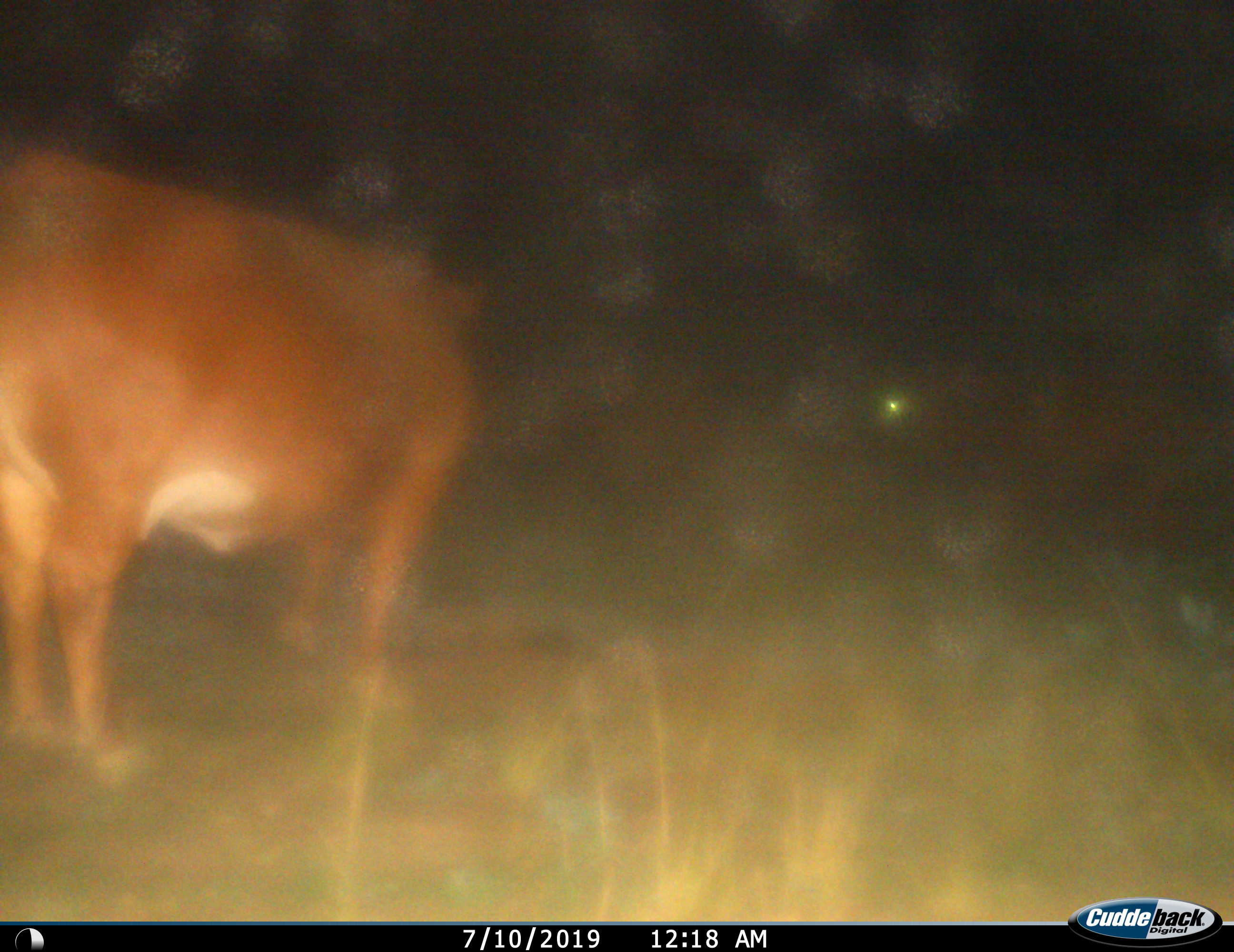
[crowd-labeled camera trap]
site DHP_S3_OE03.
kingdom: Animalia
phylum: Chordata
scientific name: Vertebrata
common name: domestic animal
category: domesticanimal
Domesticanimal (domestic animal) (Vertebrata), count 1. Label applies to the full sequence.